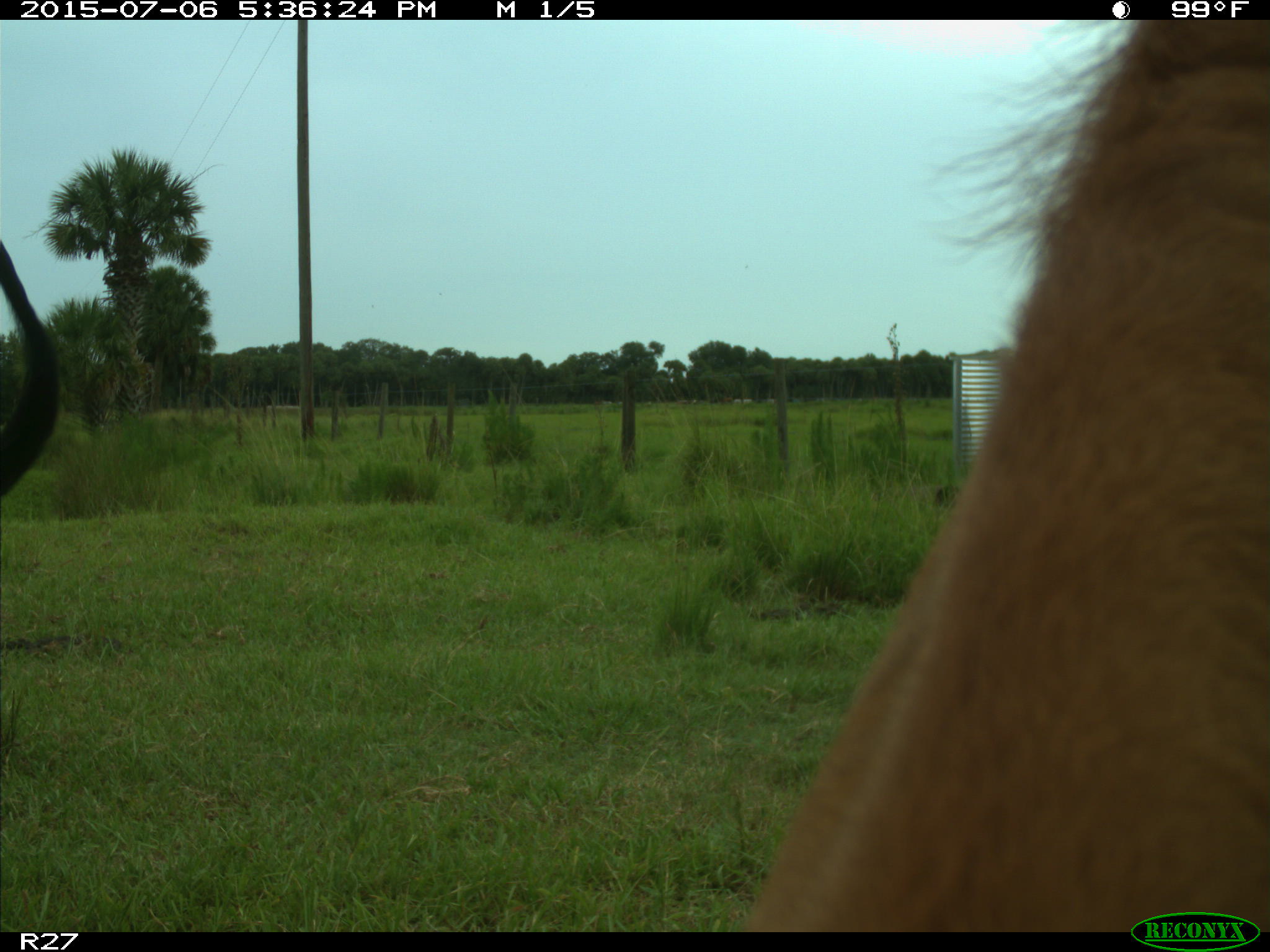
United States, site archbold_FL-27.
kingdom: Animalia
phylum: Chordata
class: Mammalia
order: Artiodactyla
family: Bovidae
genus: Bos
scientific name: Bos taurus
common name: domestic cow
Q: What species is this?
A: Bos taurus (domestic cow).